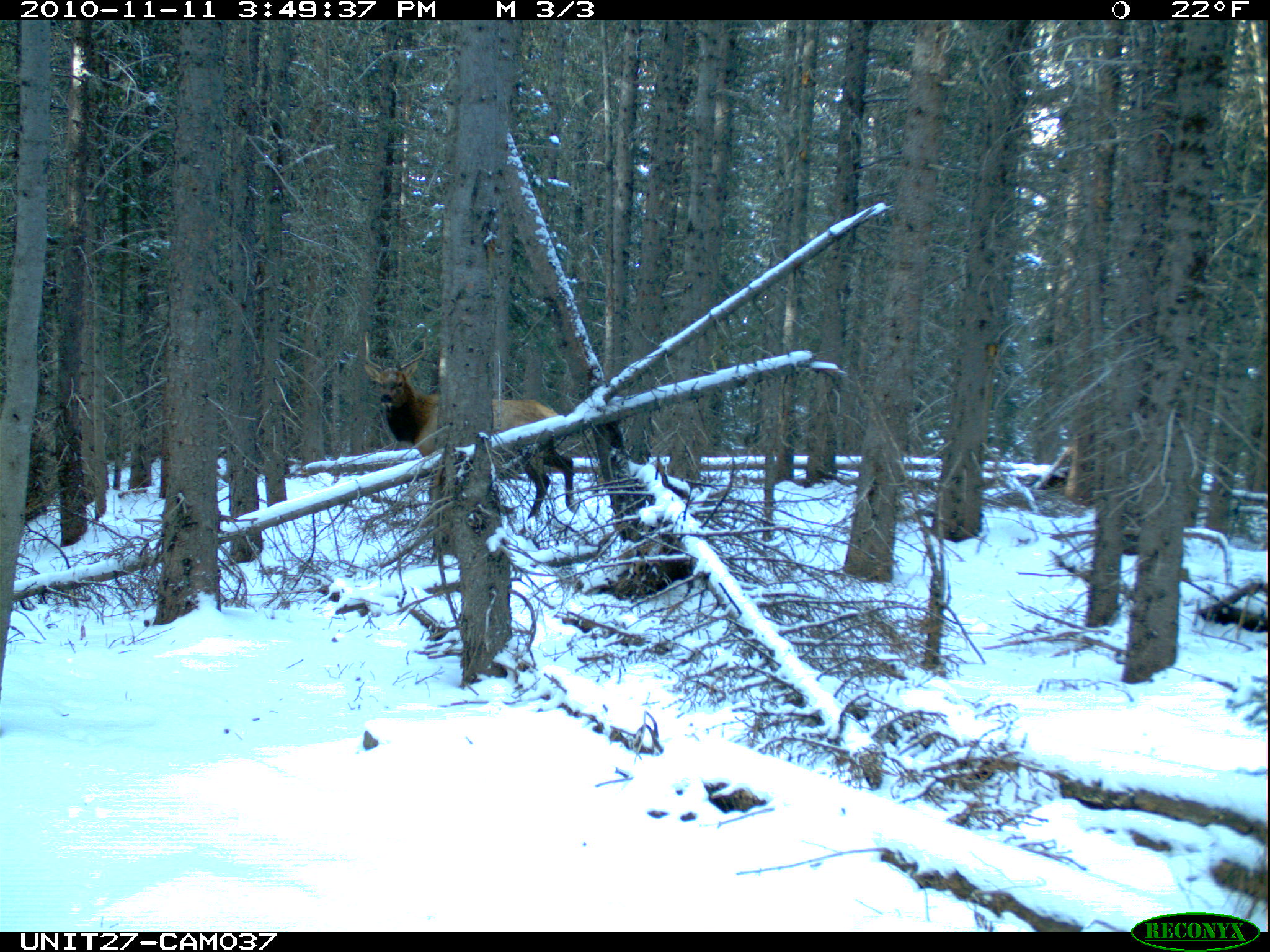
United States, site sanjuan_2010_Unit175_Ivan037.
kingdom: Animalia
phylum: Chordata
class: Mammalia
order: Artiodactyla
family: Cervidae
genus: Cervus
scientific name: Cervus elaphus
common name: red deer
Cervus elaphus (red deer).